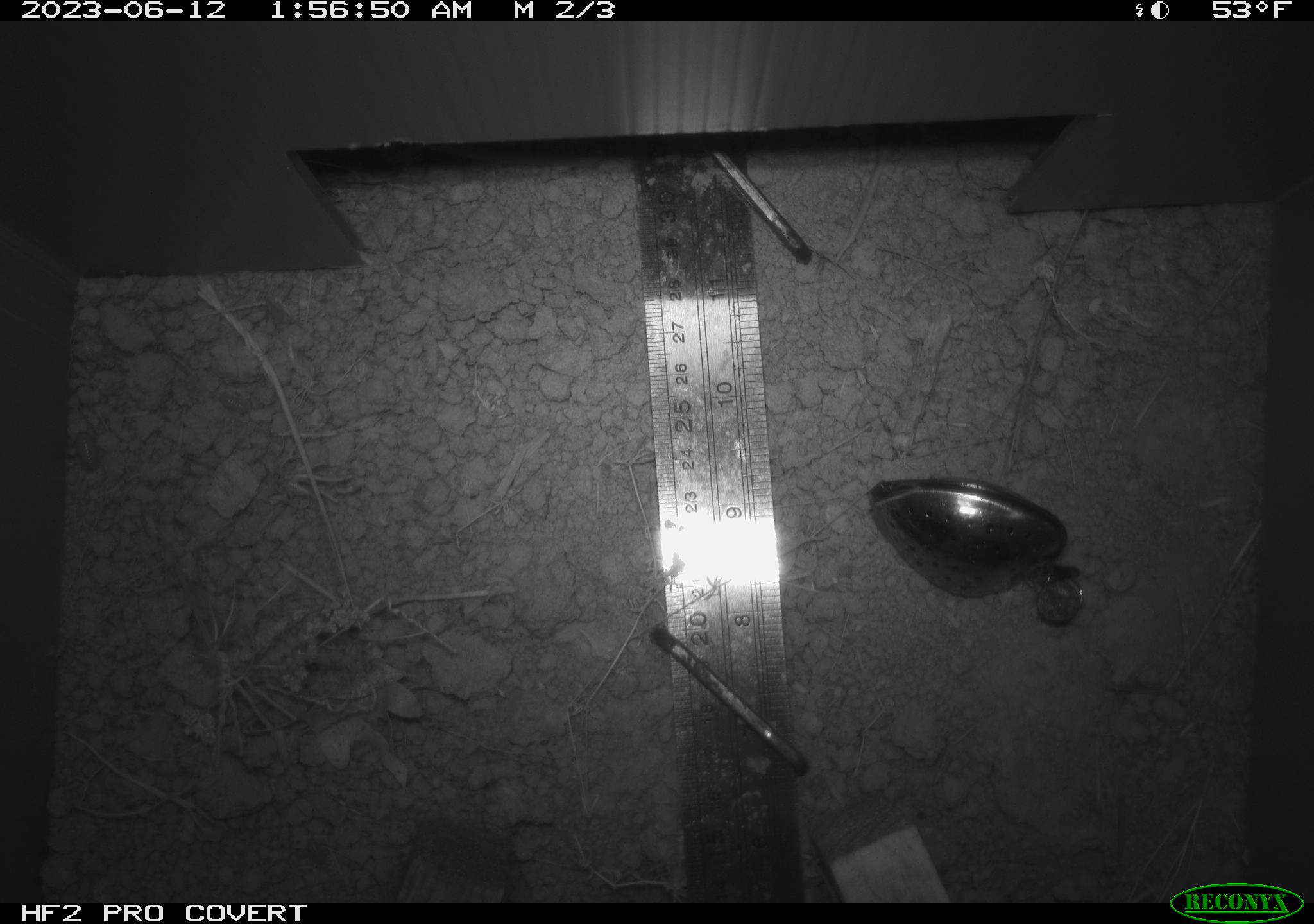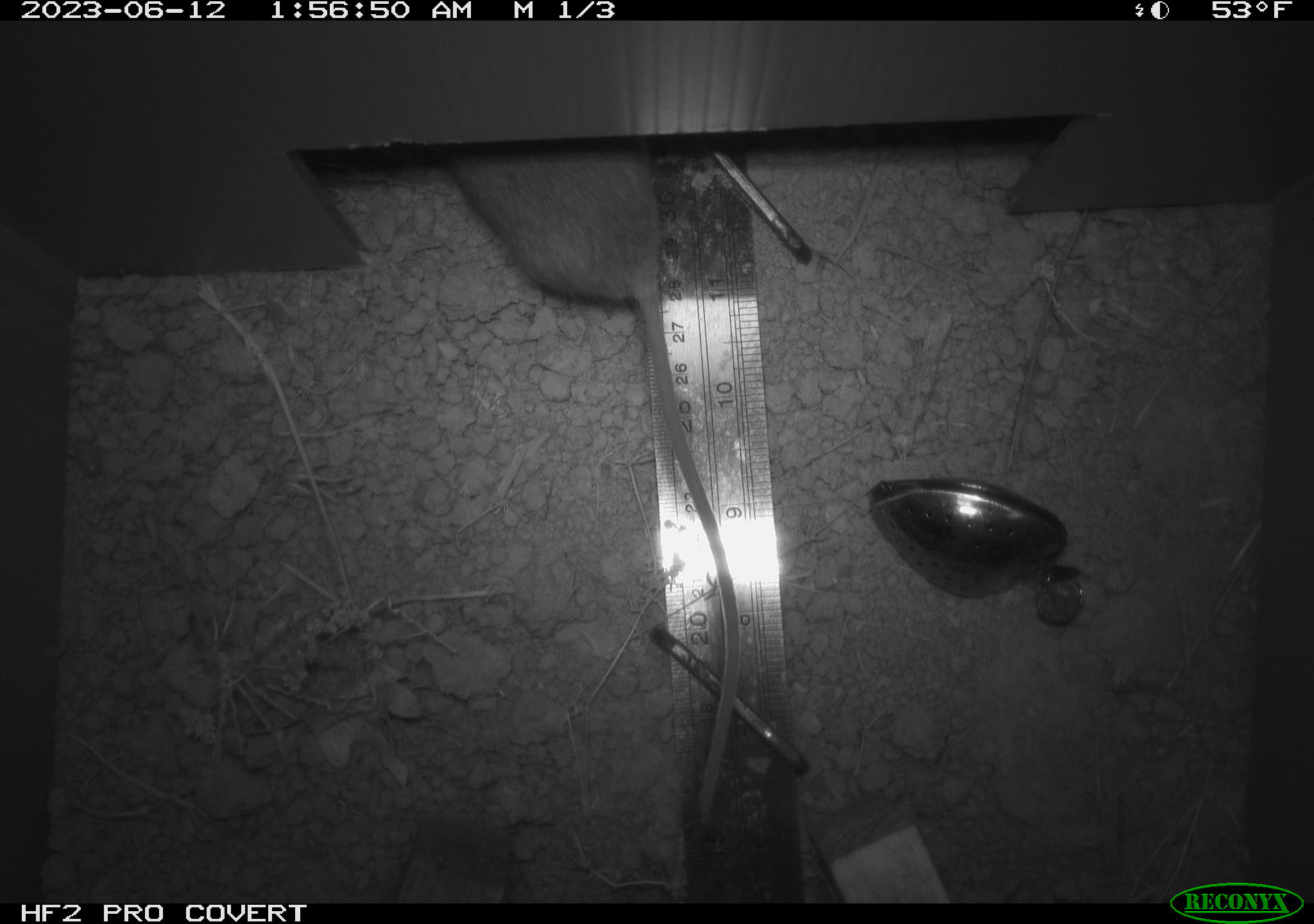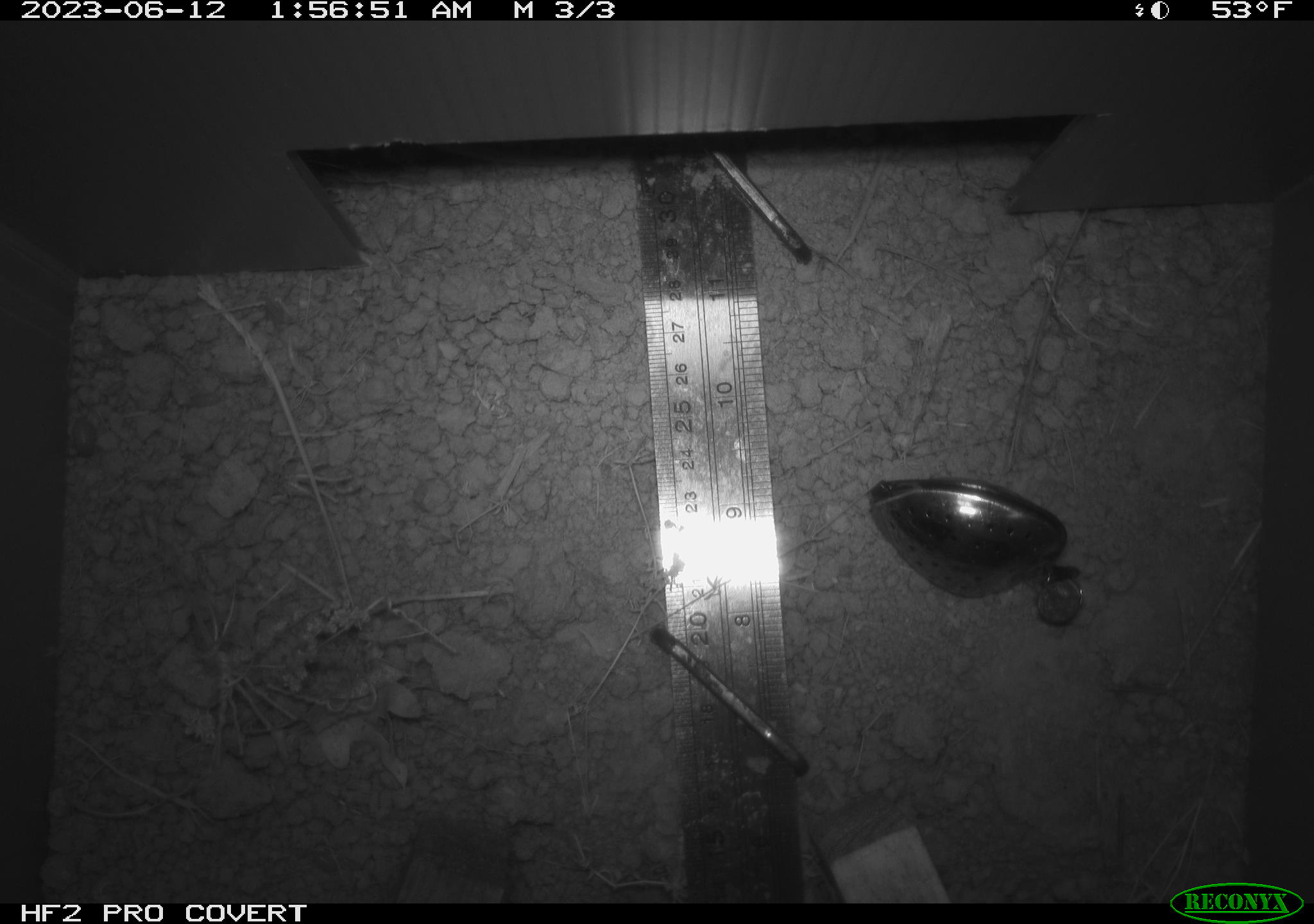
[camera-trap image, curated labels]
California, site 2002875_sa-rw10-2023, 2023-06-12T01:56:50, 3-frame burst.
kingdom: Animalia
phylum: Chordata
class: Mammalia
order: Rodentia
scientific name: Rodentia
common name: rodent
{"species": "rodent (Rodentia)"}